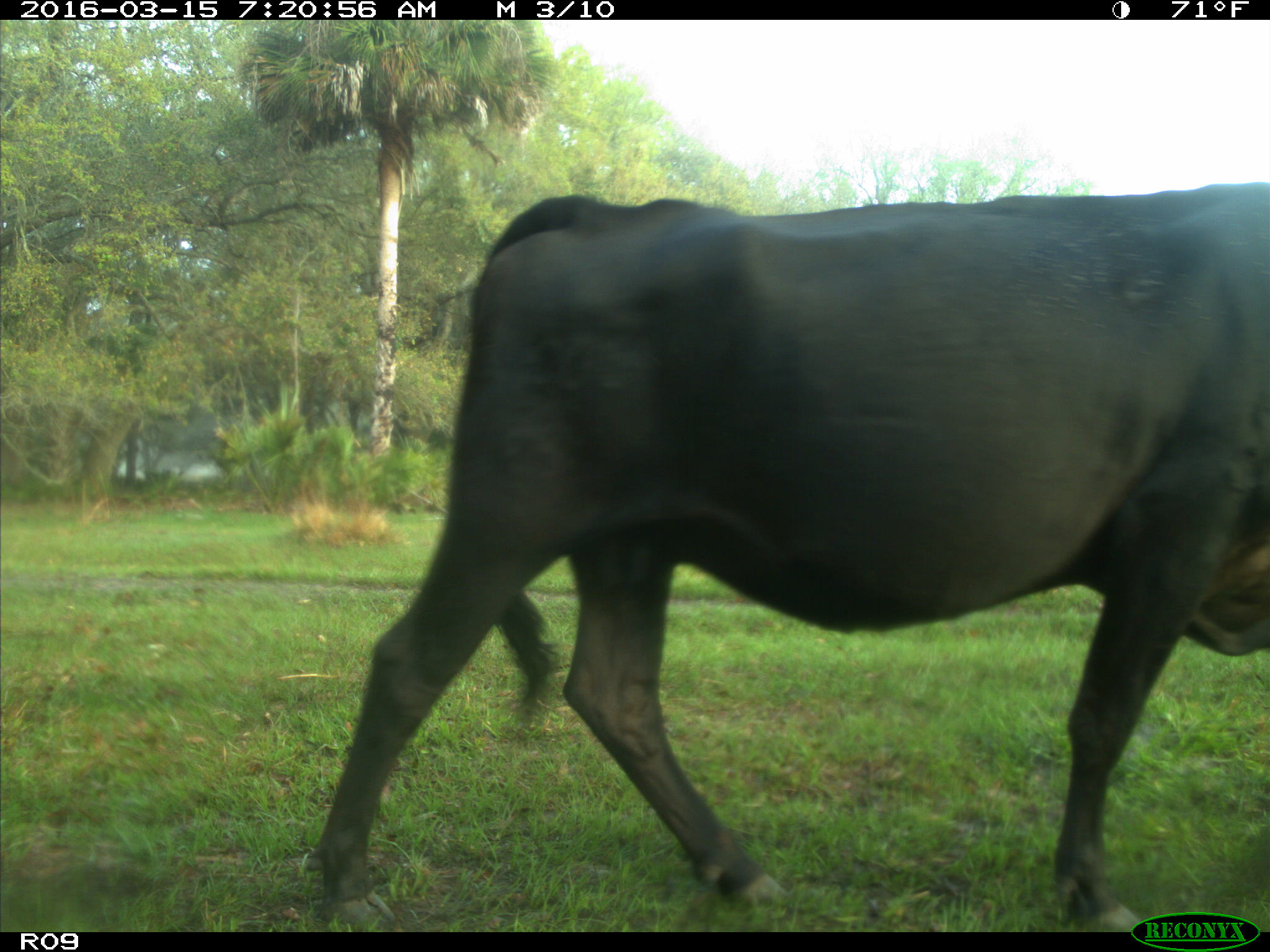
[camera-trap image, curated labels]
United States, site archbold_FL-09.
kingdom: Animalia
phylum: Chordata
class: Mammalia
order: Artiodactyla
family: Bovidae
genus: Bos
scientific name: Bos taurus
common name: domestic cow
Bos taurus (domestic cow).